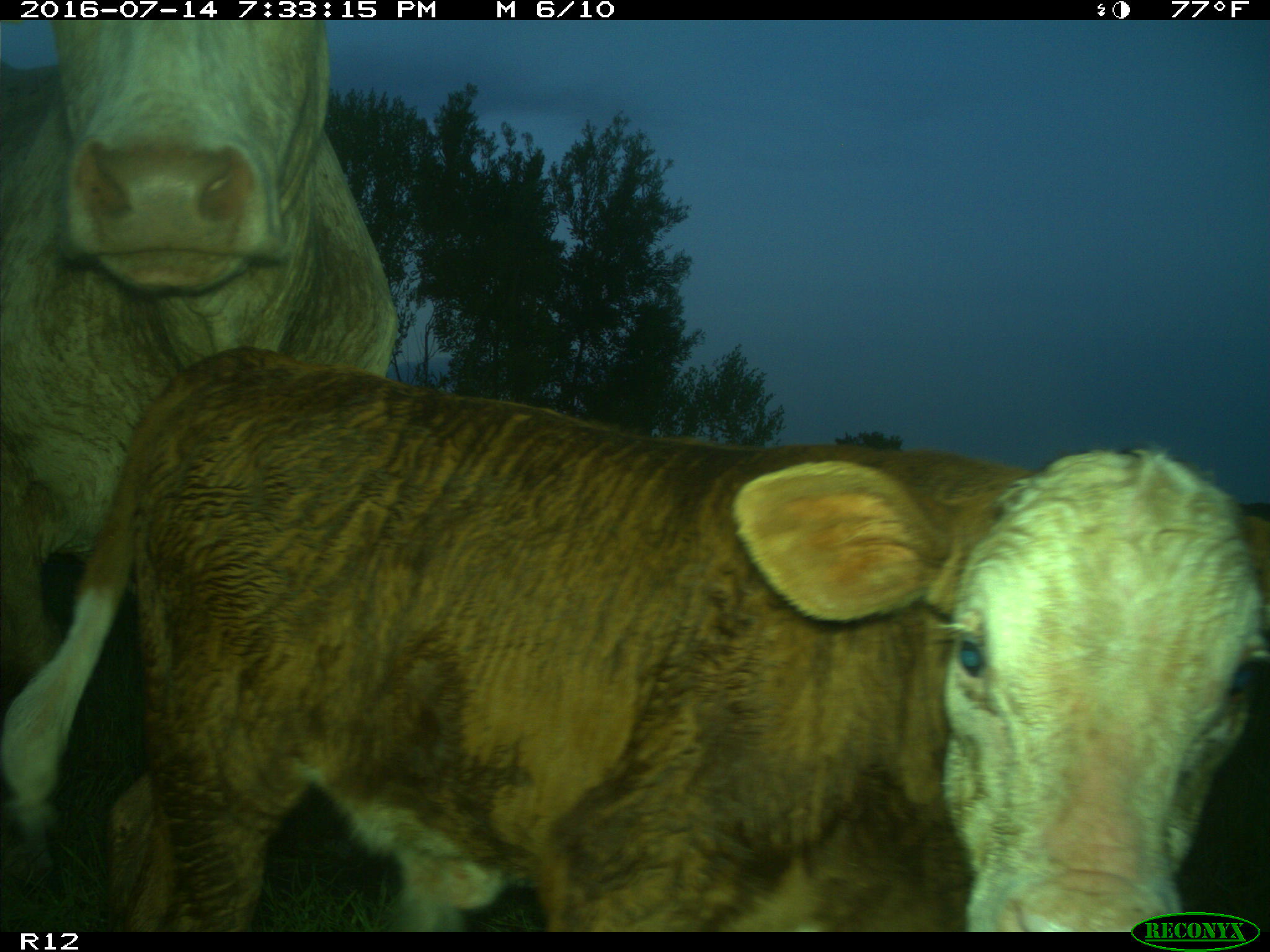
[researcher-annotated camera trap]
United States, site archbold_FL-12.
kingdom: Animalia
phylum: Chordata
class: Mammalia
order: Artiodactyla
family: Bovidae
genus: Bos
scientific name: Bos taurus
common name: domestic cow